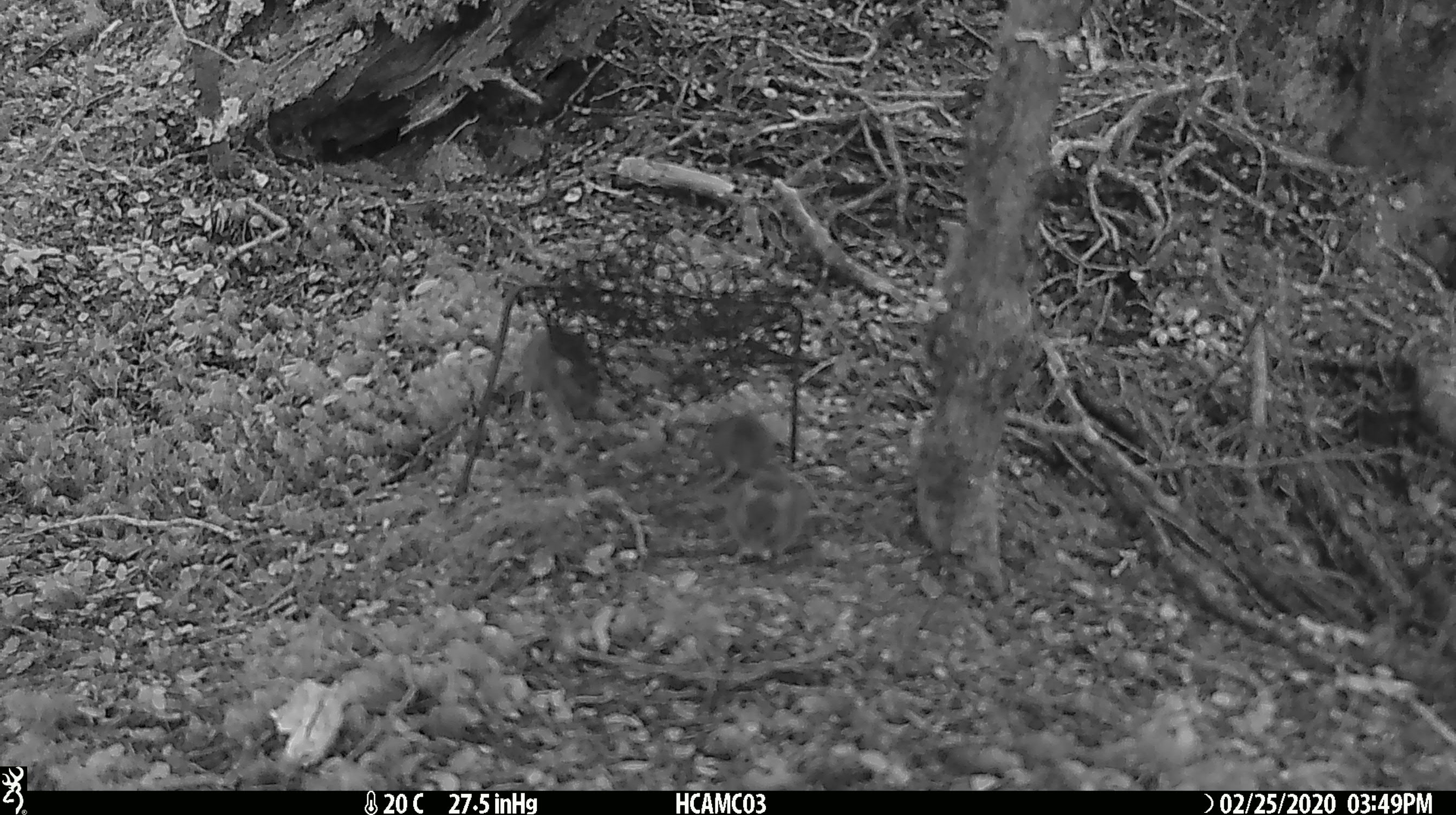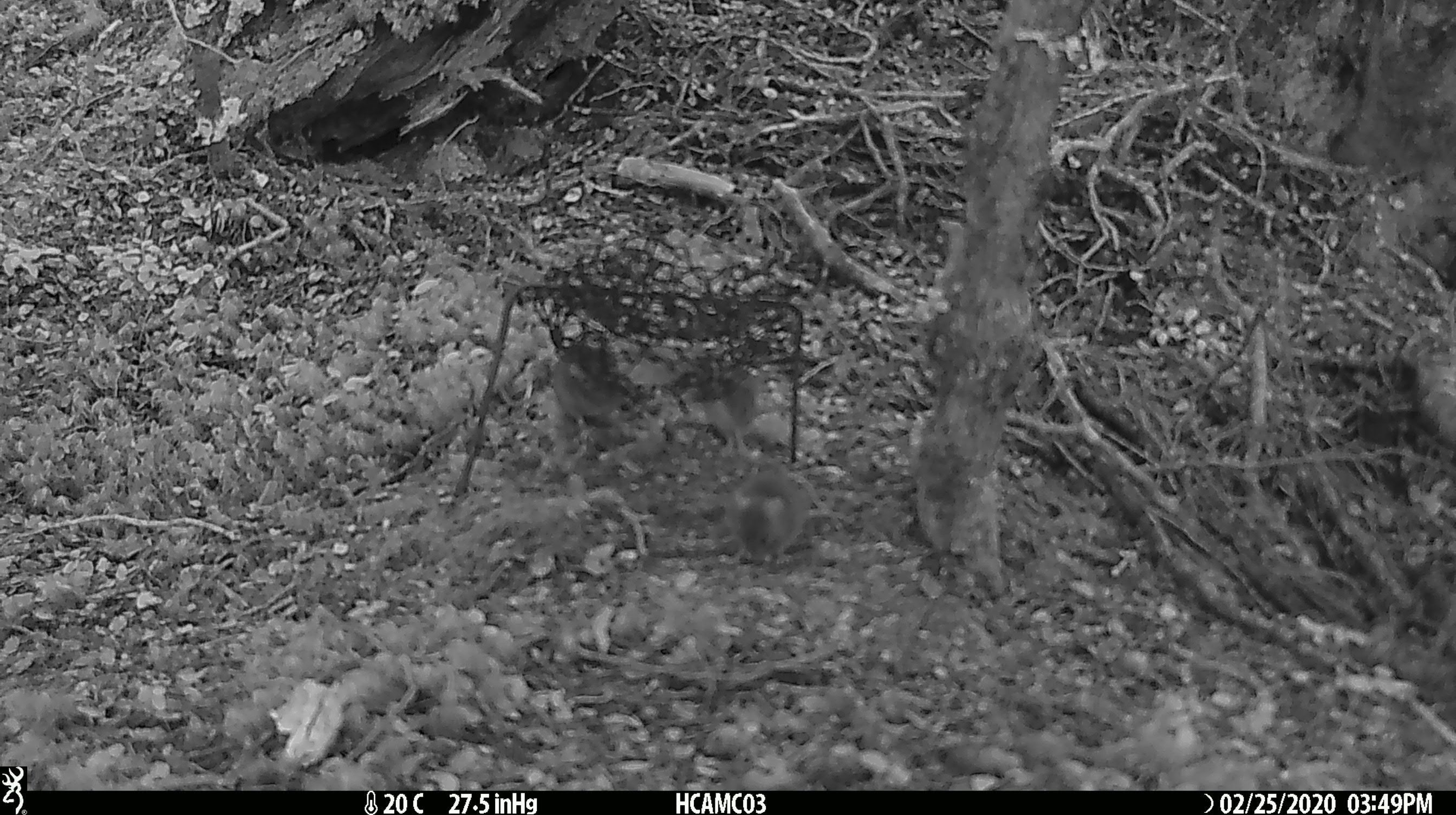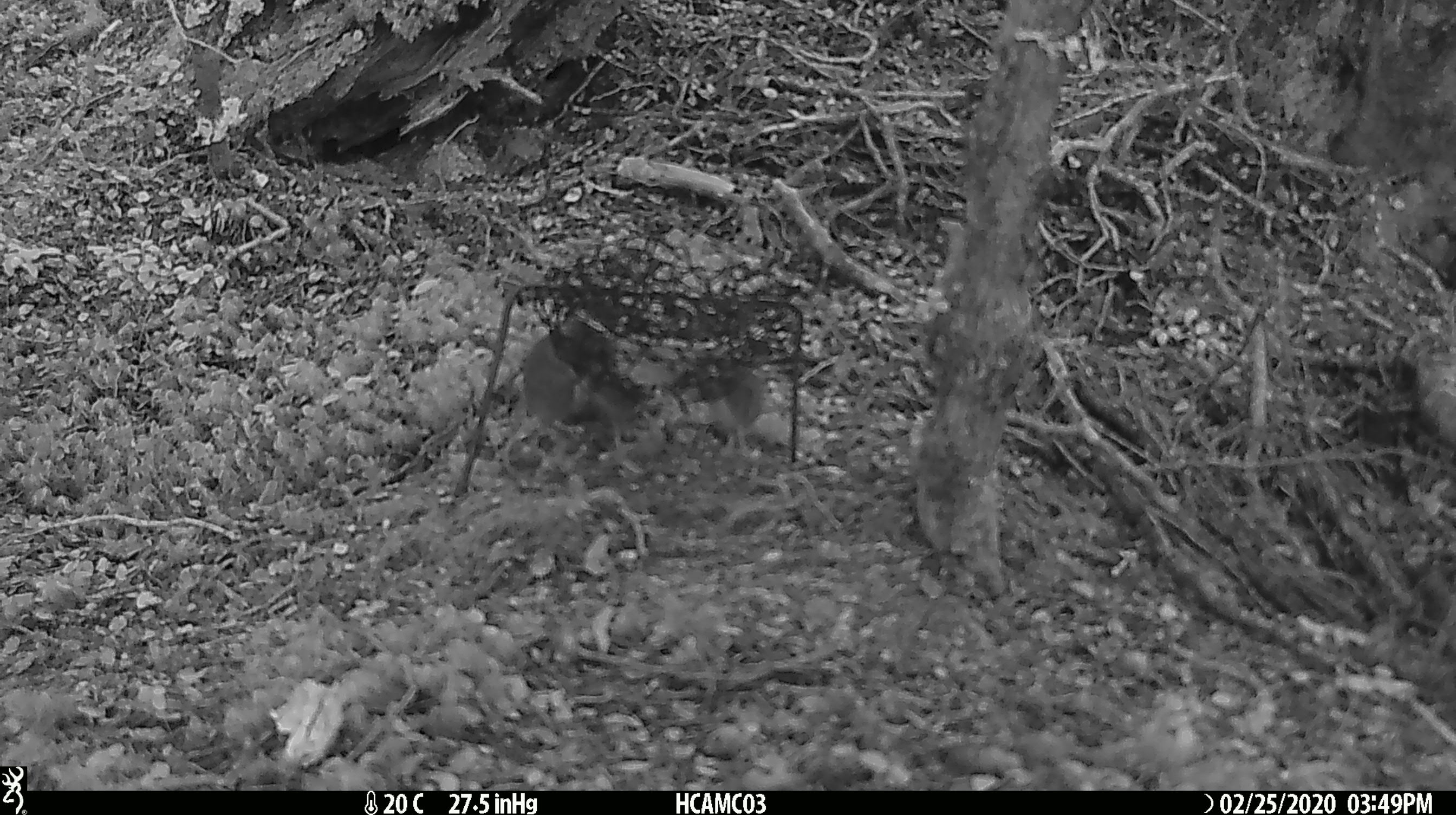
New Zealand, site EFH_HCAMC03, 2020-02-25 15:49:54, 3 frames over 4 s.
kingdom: Animalia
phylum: Chordata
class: Mammalia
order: Rodentia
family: Muridae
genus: Mus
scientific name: Mus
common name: mouse